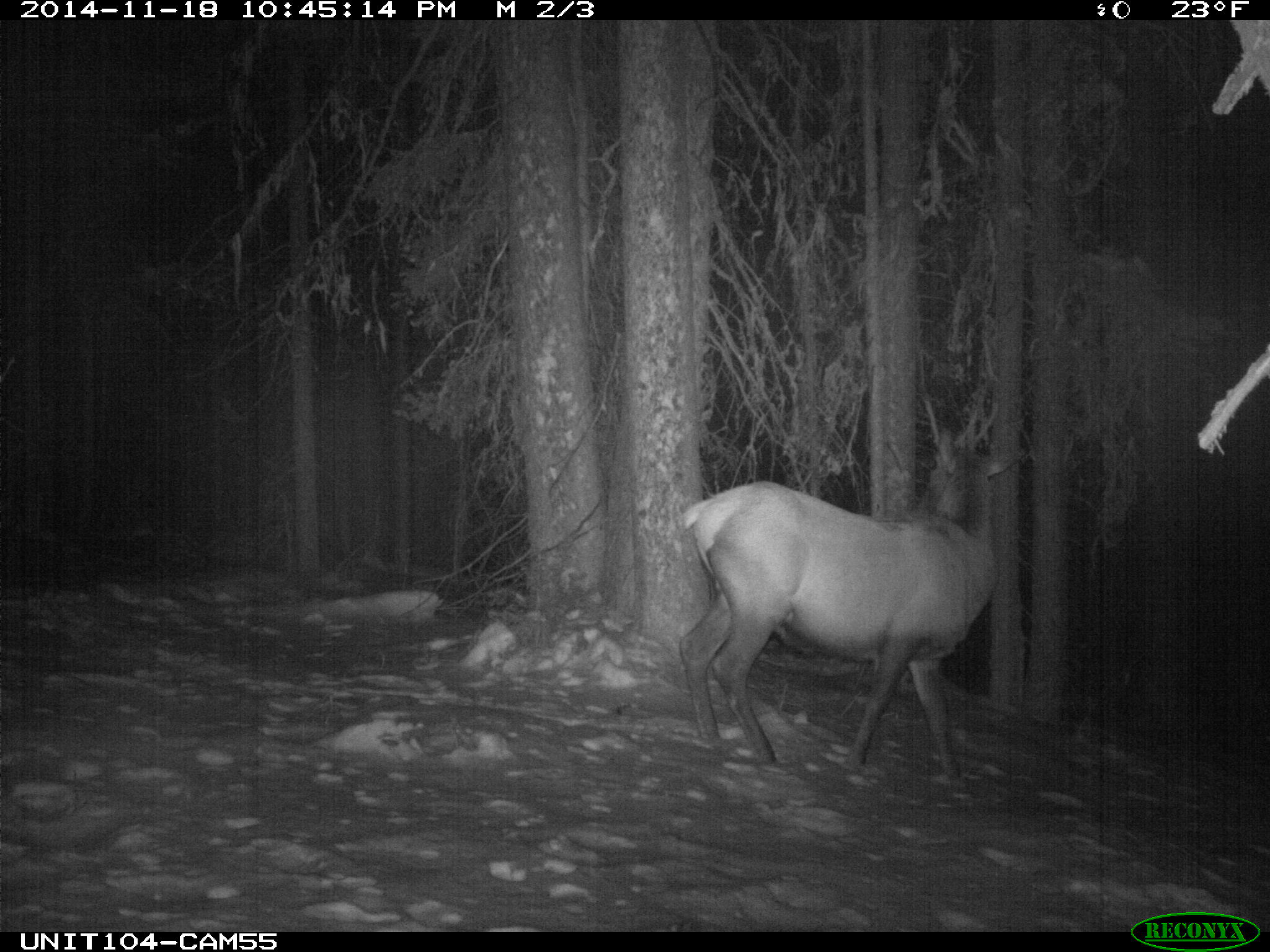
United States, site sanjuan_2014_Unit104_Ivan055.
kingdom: Animalia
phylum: Chordata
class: Mammalia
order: Artiodactyla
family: Cervidae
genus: Cervus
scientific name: Cervus elaphus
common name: red deer